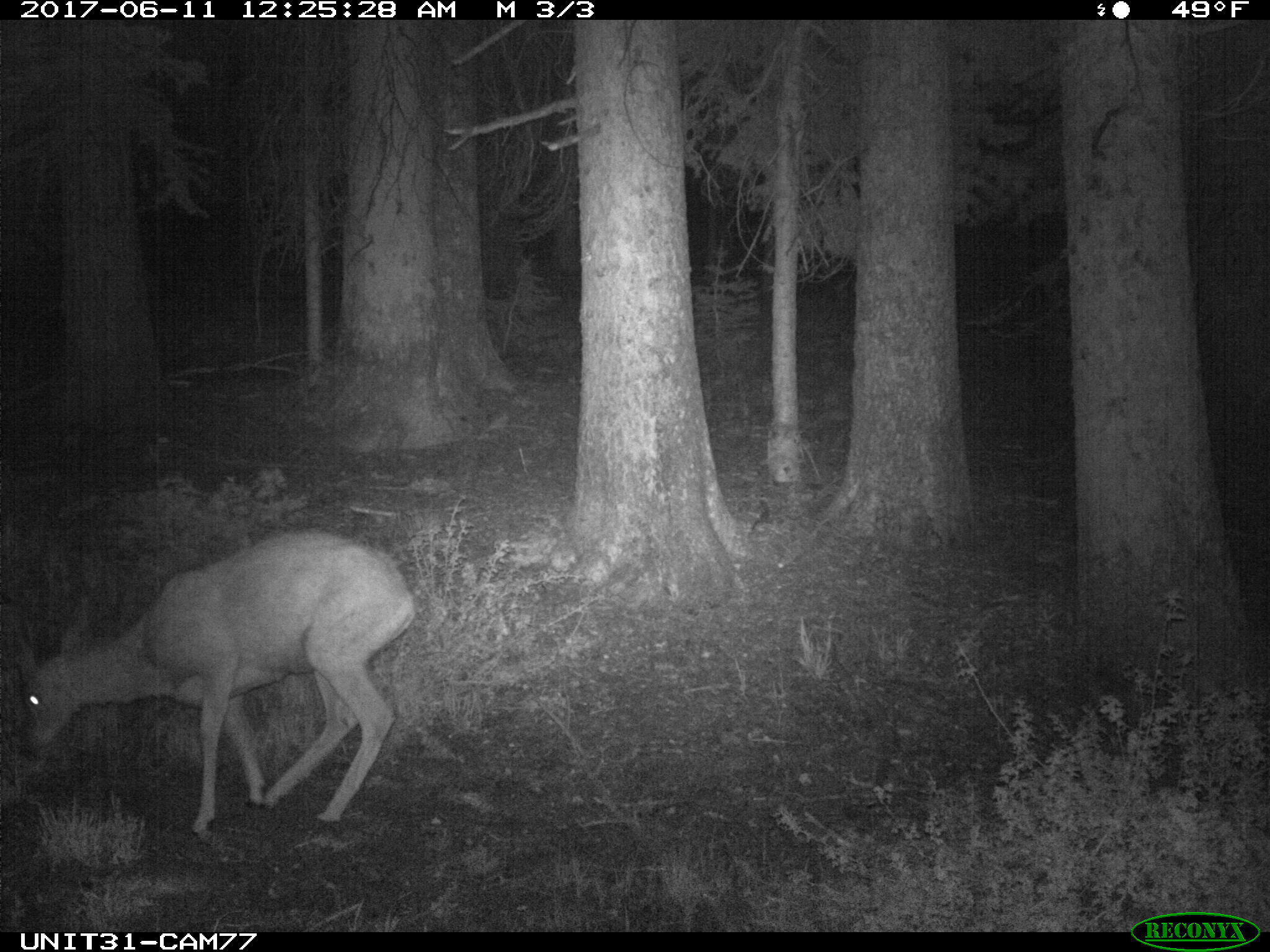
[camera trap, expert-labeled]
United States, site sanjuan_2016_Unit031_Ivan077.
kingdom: Animalia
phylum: Chordata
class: Mammalia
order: Artiodactyla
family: Cervidae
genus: Odocoileus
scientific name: Odocoileus hemionus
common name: mule deer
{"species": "Odocoileus hemionus (mule deer)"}